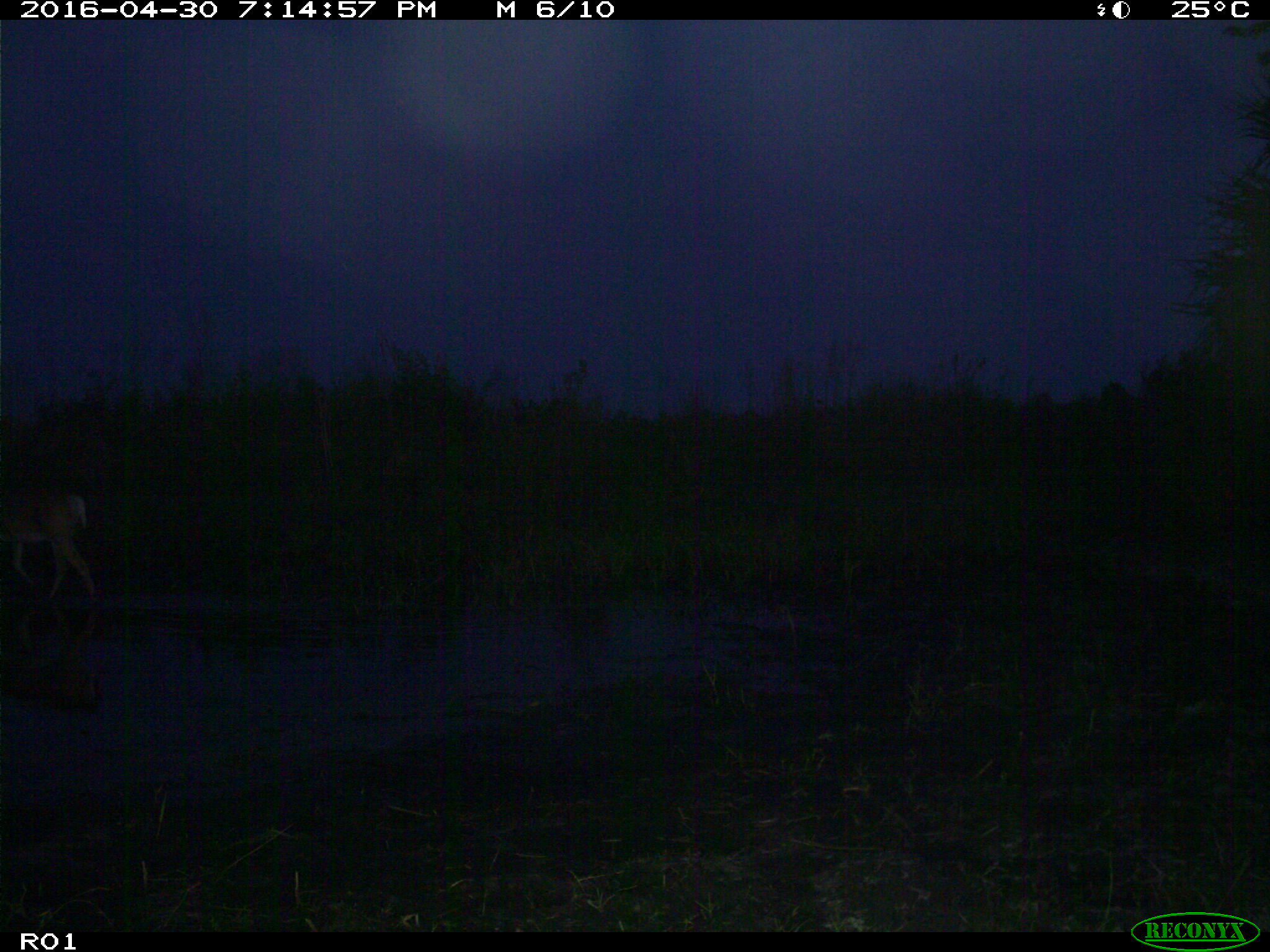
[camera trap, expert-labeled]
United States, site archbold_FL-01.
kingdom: Animalia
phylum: Chordata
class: Mammalia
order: Artiodactyla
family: Cervidae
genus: Odocoileus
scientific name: Odocoileus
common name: deer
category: unidentified deer